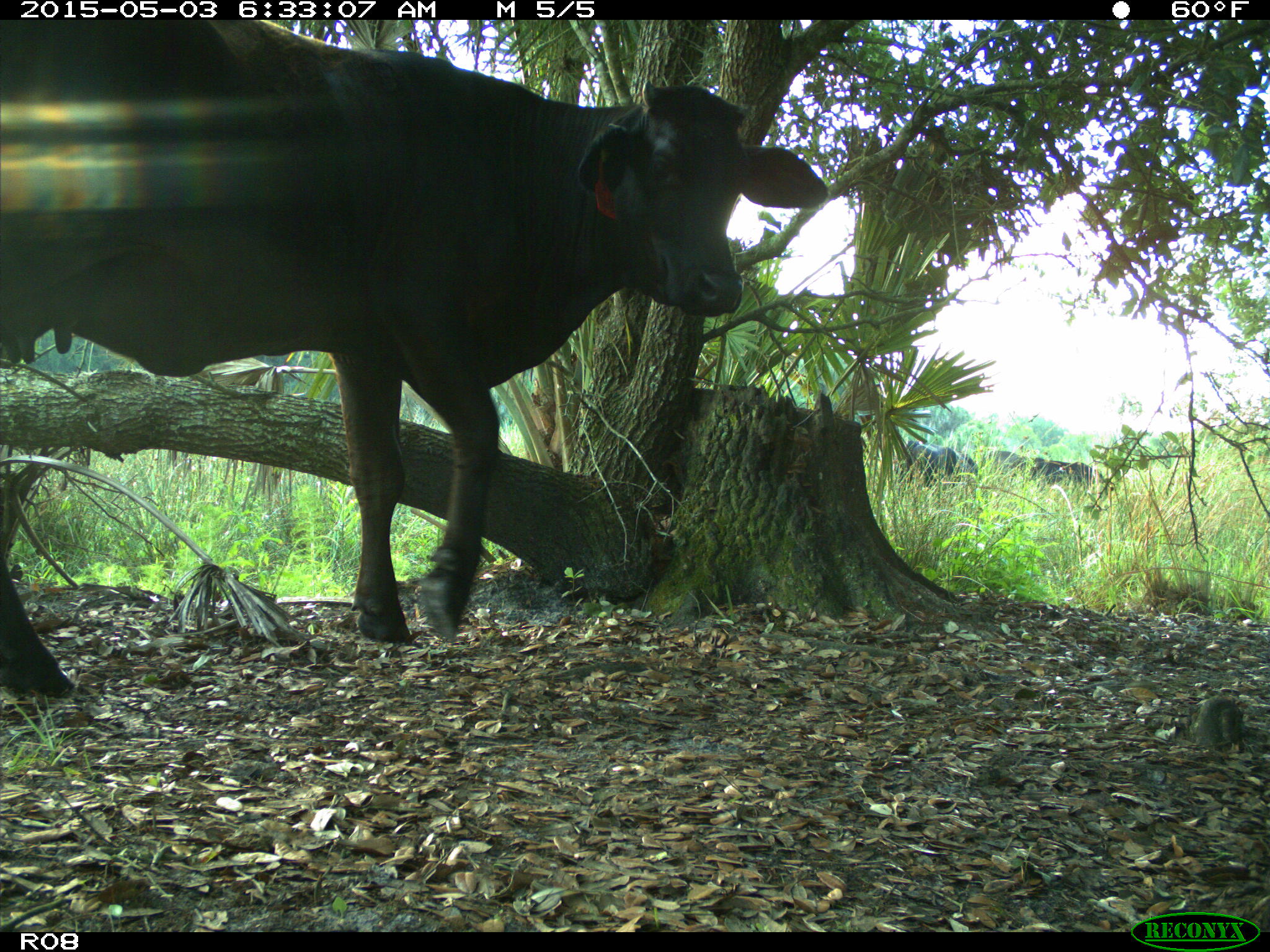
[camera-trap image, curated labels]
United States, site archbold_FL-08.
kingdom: Animalia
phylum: Chordata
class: Mammalia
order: Artiodactyla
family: Bovidae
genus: Bos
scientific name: Bos taurus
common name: domestic cow